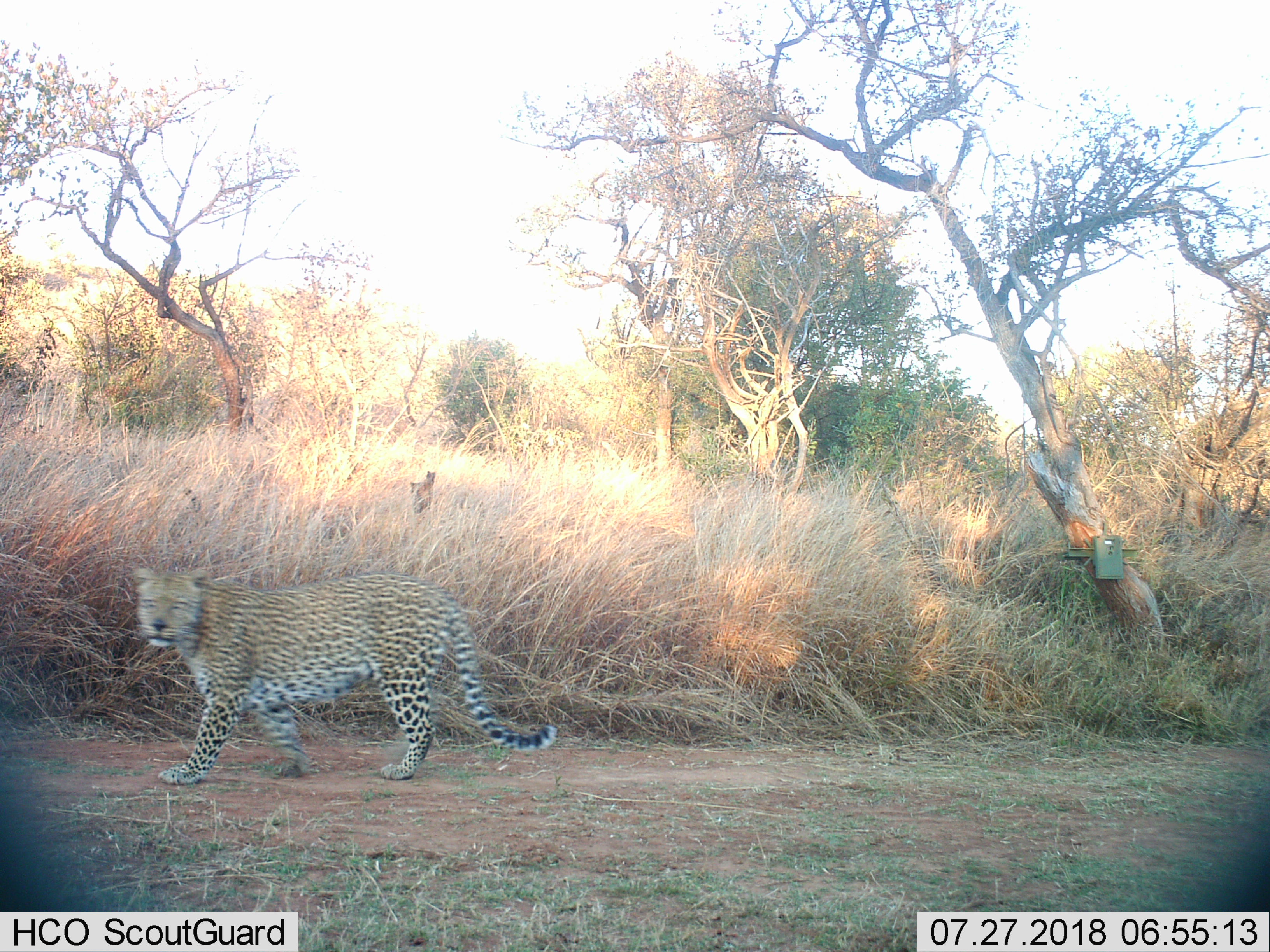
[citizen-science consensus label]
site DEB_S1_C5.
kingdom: Animalia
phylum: Chordata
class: Mammalia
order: Carnivora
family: Felidae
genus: Panthera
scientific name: Panthera pardus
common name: leopard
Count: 1.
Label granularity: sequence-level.